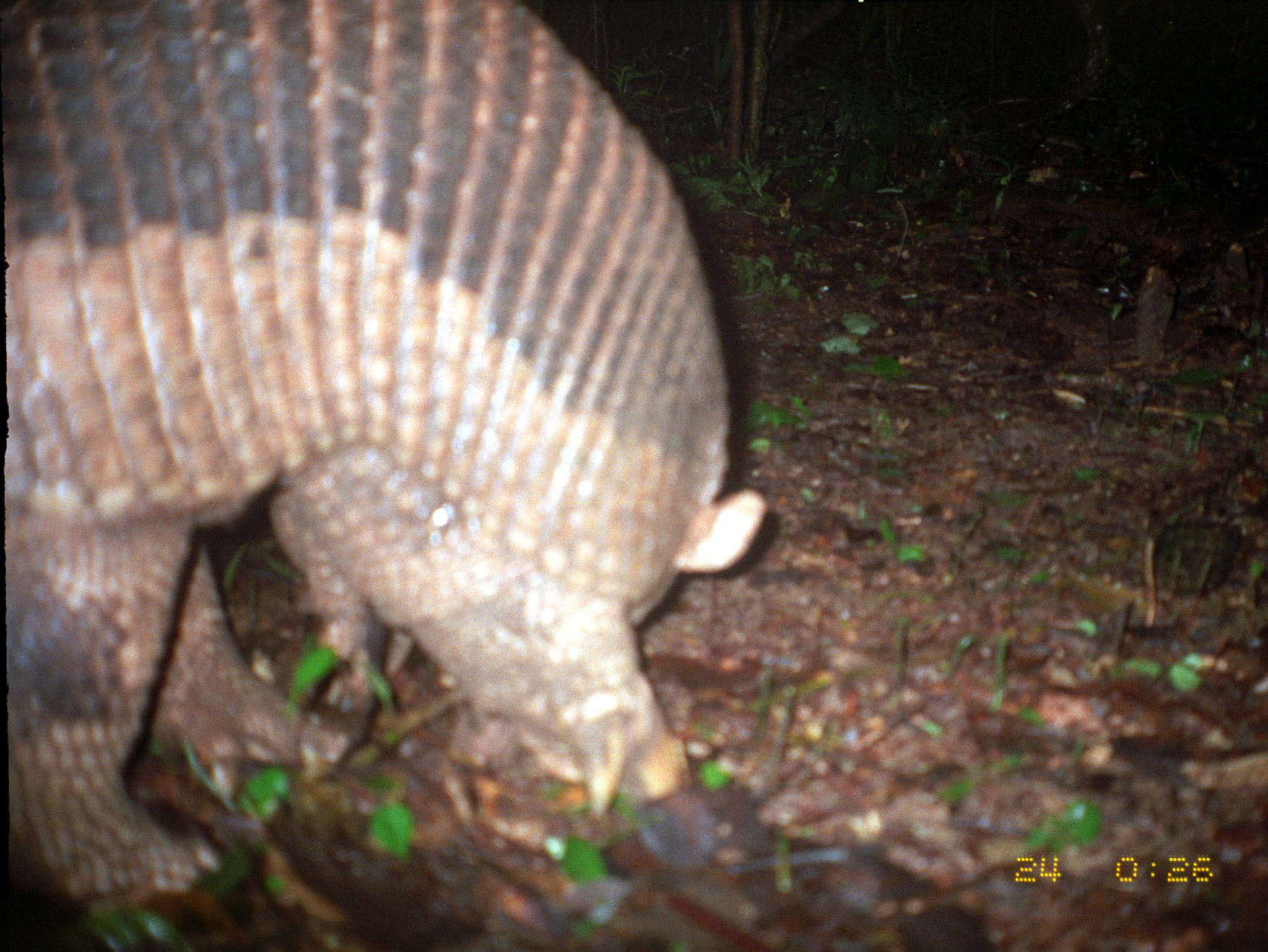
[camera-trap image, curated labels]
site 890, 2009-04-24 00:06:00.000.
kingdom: Animalia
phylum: Chordata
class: Mammalia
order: Cingulata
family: Chlamyphoridae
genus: Priodontes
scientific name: Priodontes maximus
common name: giant armadillo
Priodontes maximus (giant armadillo).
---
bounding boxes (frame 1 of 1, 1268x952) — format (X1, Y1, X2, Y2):
priodontes maximus: (4, 0, 769, 924)